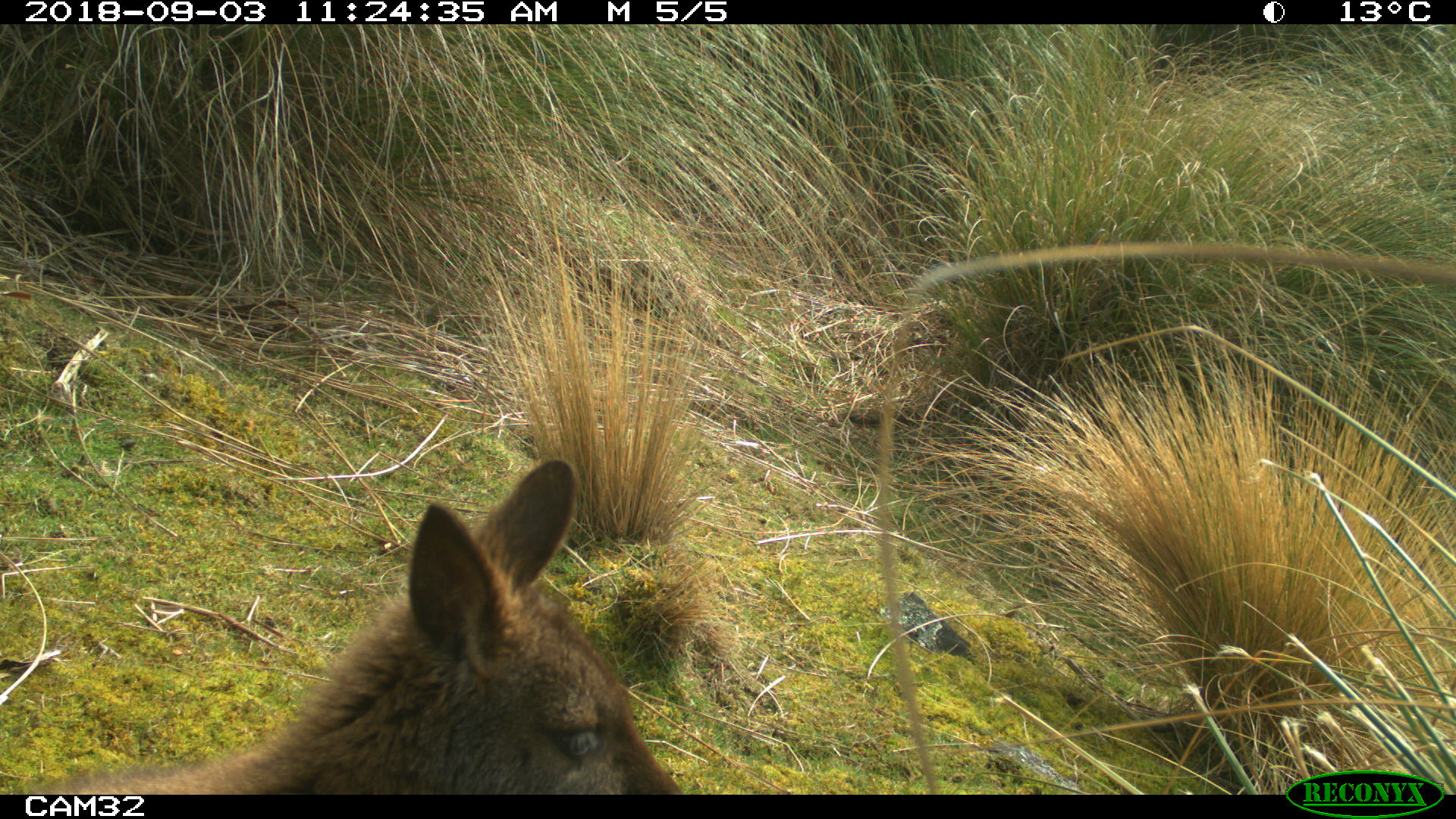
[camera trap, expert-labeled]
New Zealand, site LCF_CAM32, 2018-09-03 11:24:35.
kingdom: Animalia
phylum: Chordata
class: Mammalia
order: Diprotodontia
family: Macropodidae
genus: Notamacropus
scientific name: Notamacropus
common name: wallaby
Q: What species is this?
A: Wallaby (Notamacropus).